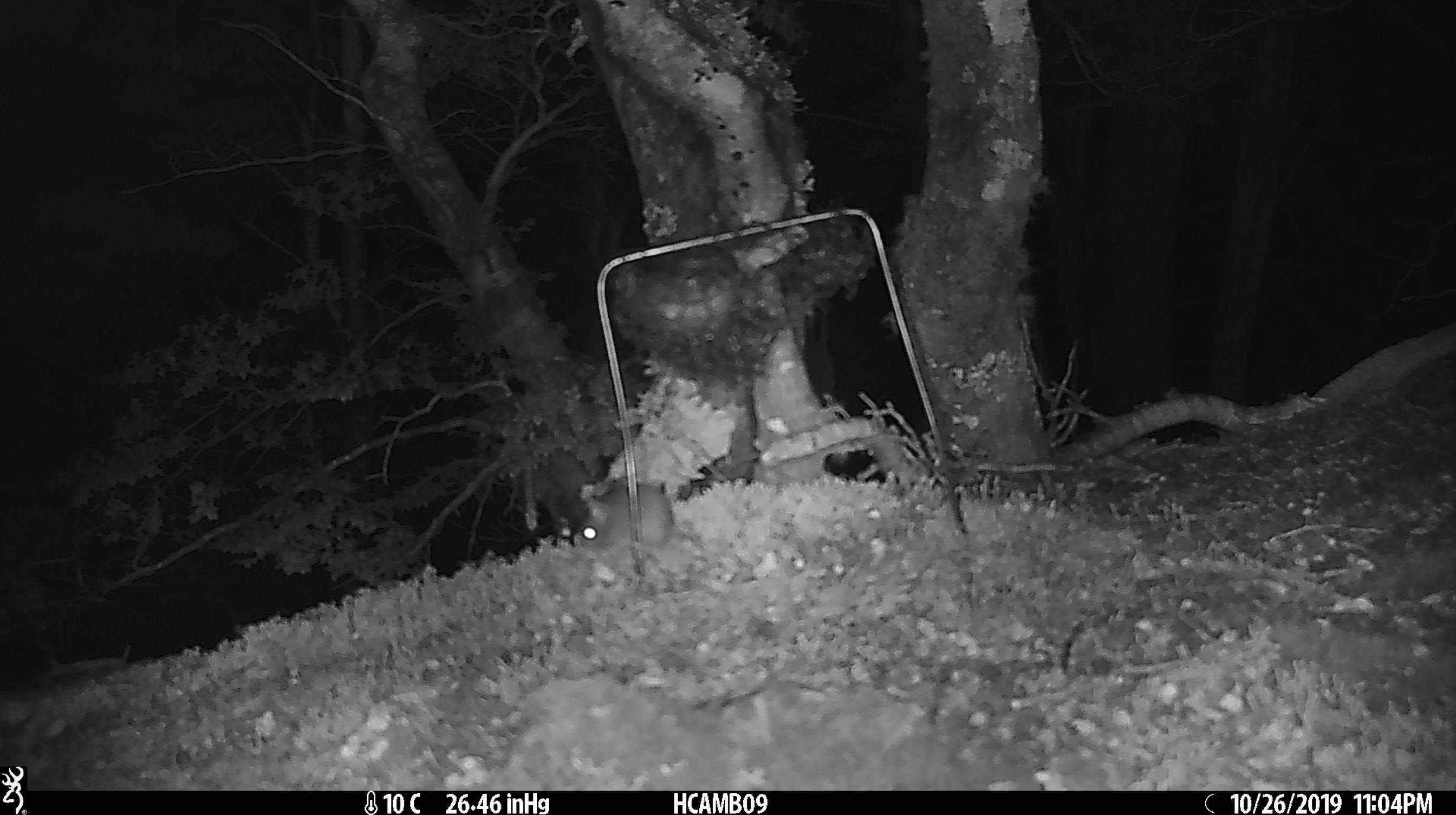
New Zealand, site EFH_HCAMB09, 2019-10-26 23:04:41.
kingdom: Animalia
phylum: Chordata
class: Mammalia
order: Rodentia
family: Muridae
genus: Mus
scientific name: Mus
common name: mouse